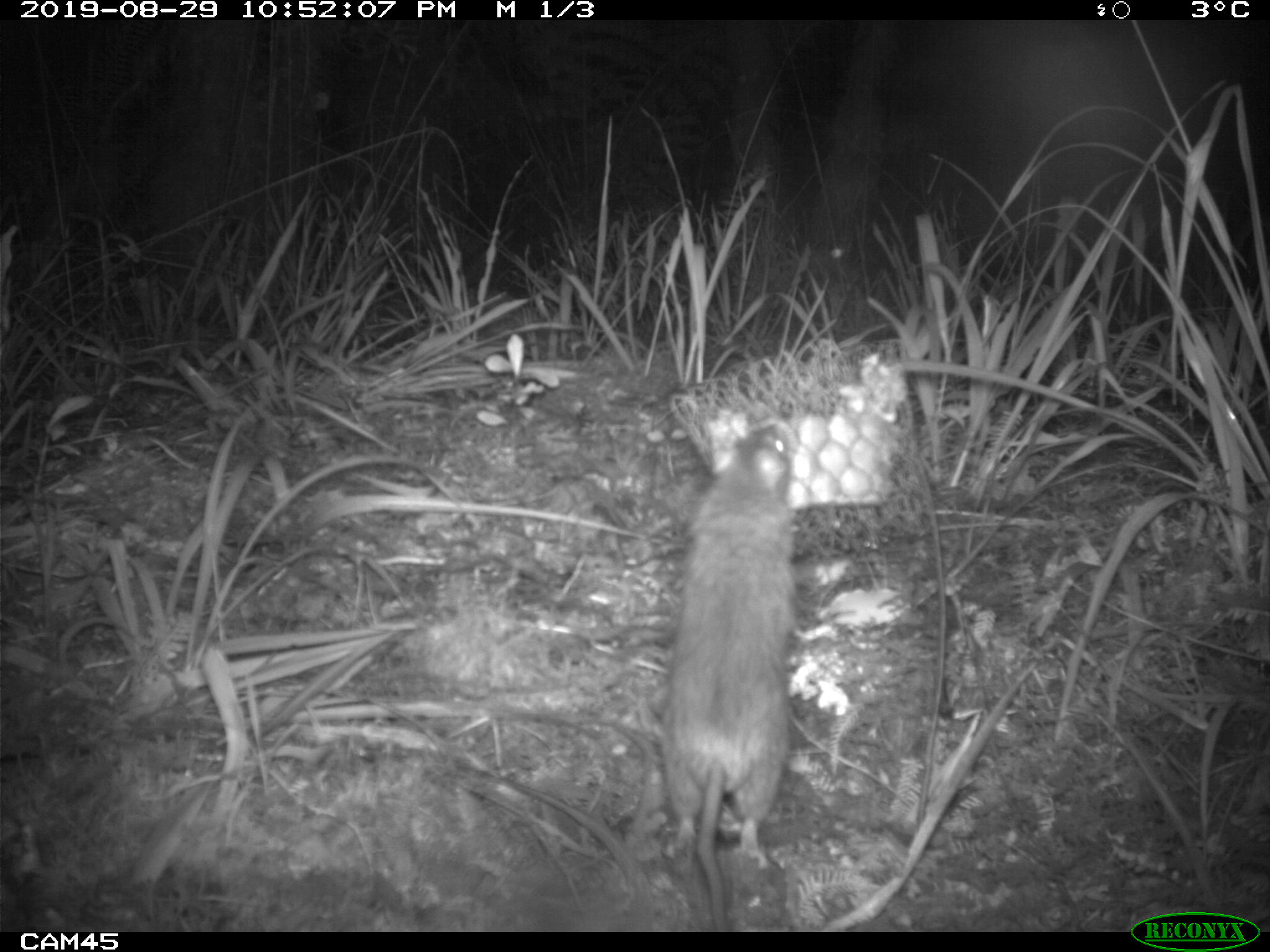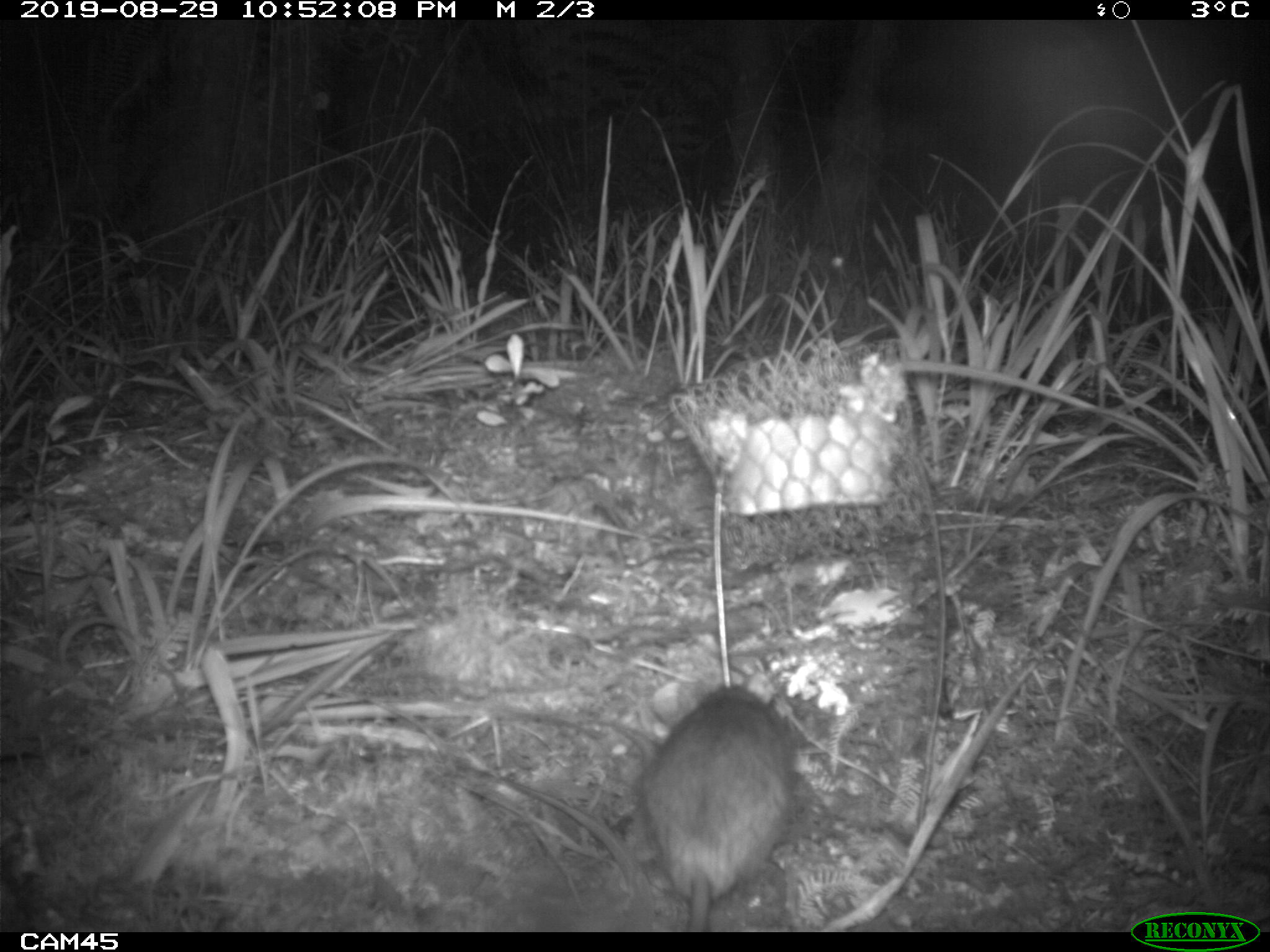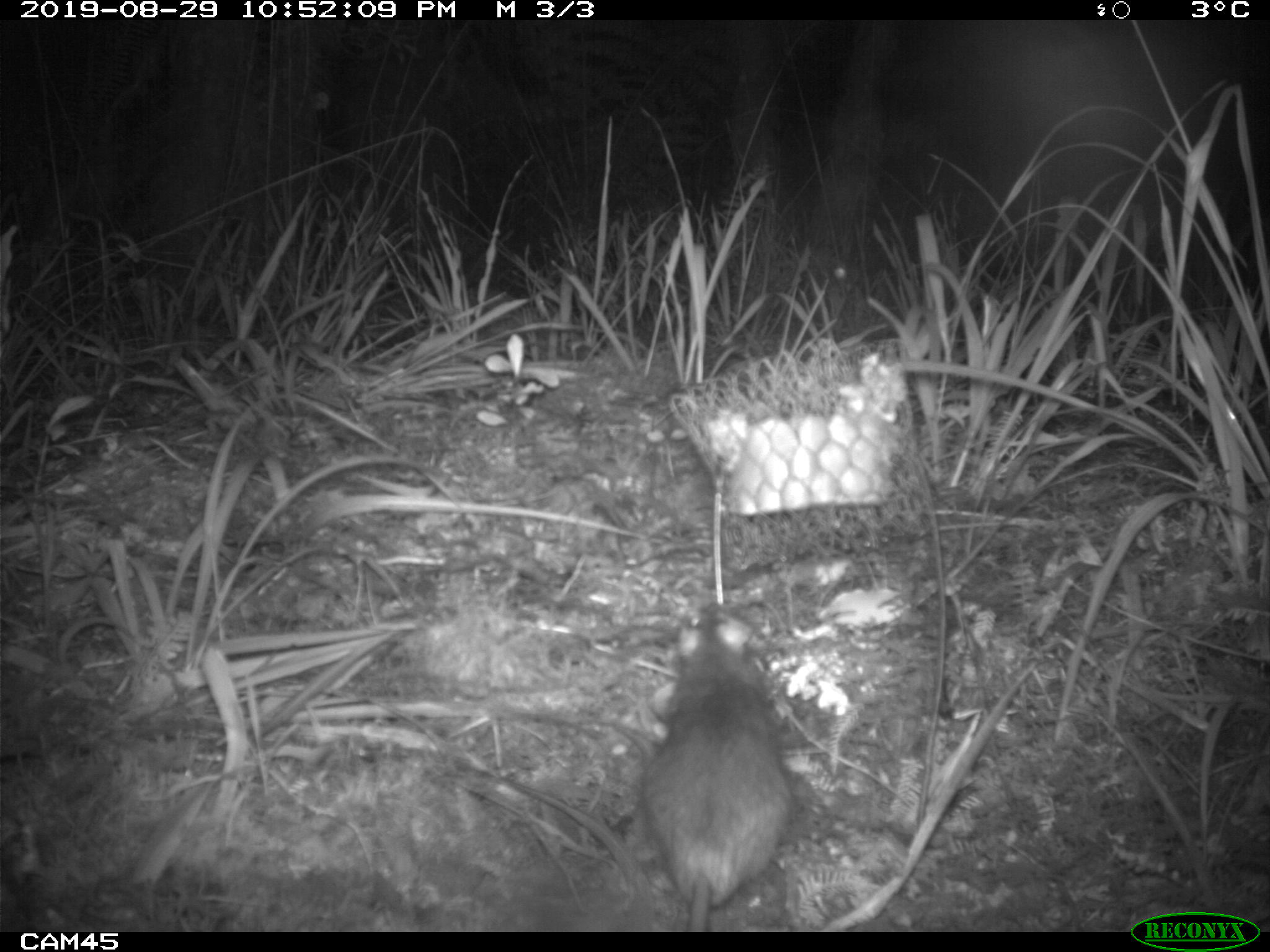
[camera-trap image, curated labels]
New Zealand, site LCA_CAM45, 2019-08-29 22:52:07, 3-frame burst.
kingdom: Animalia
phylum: Chordata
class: Mammalia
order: Rodentia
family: Muridae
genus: Rattus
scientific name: Rattus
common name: rat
Rat (Rattus).